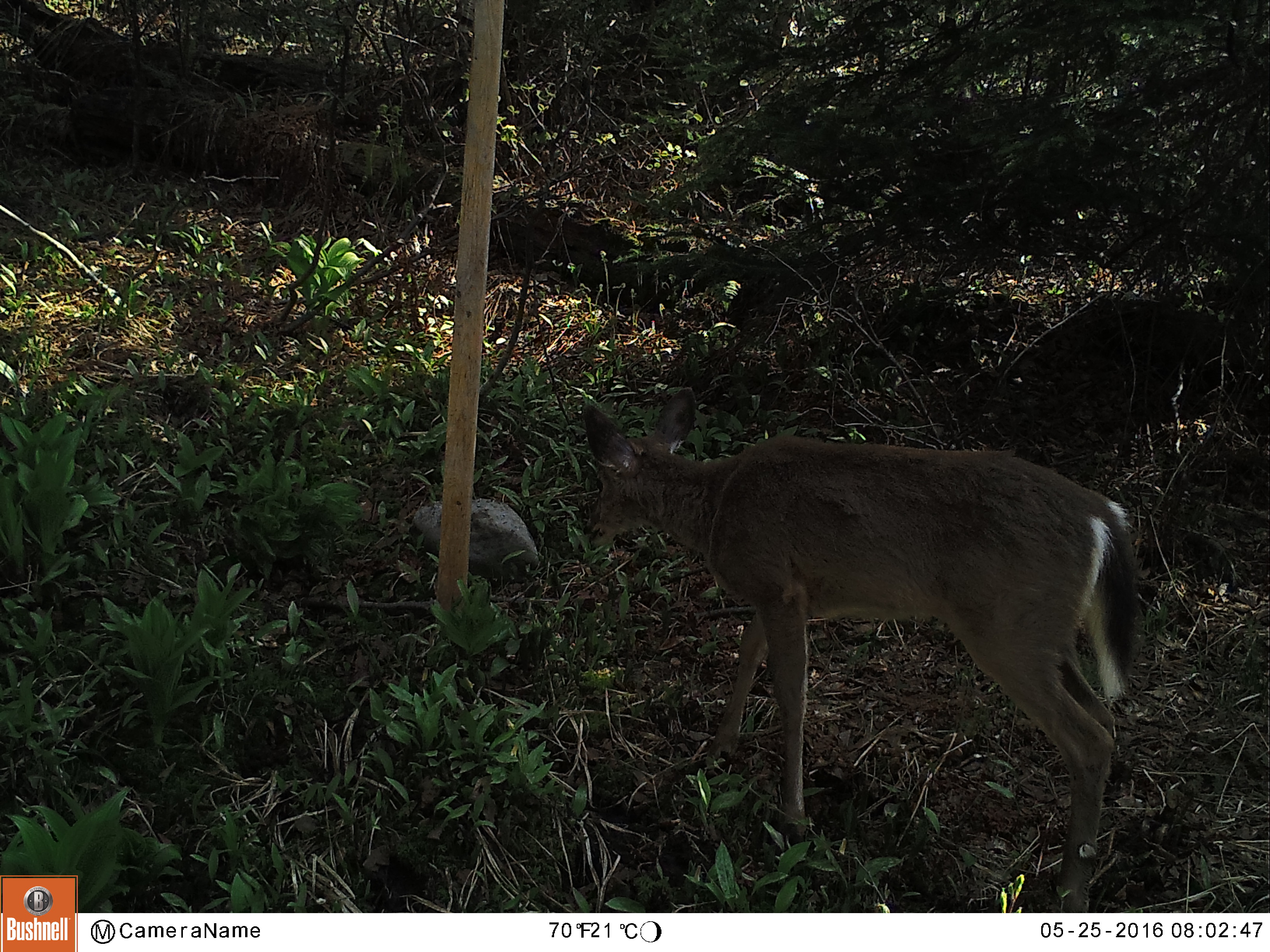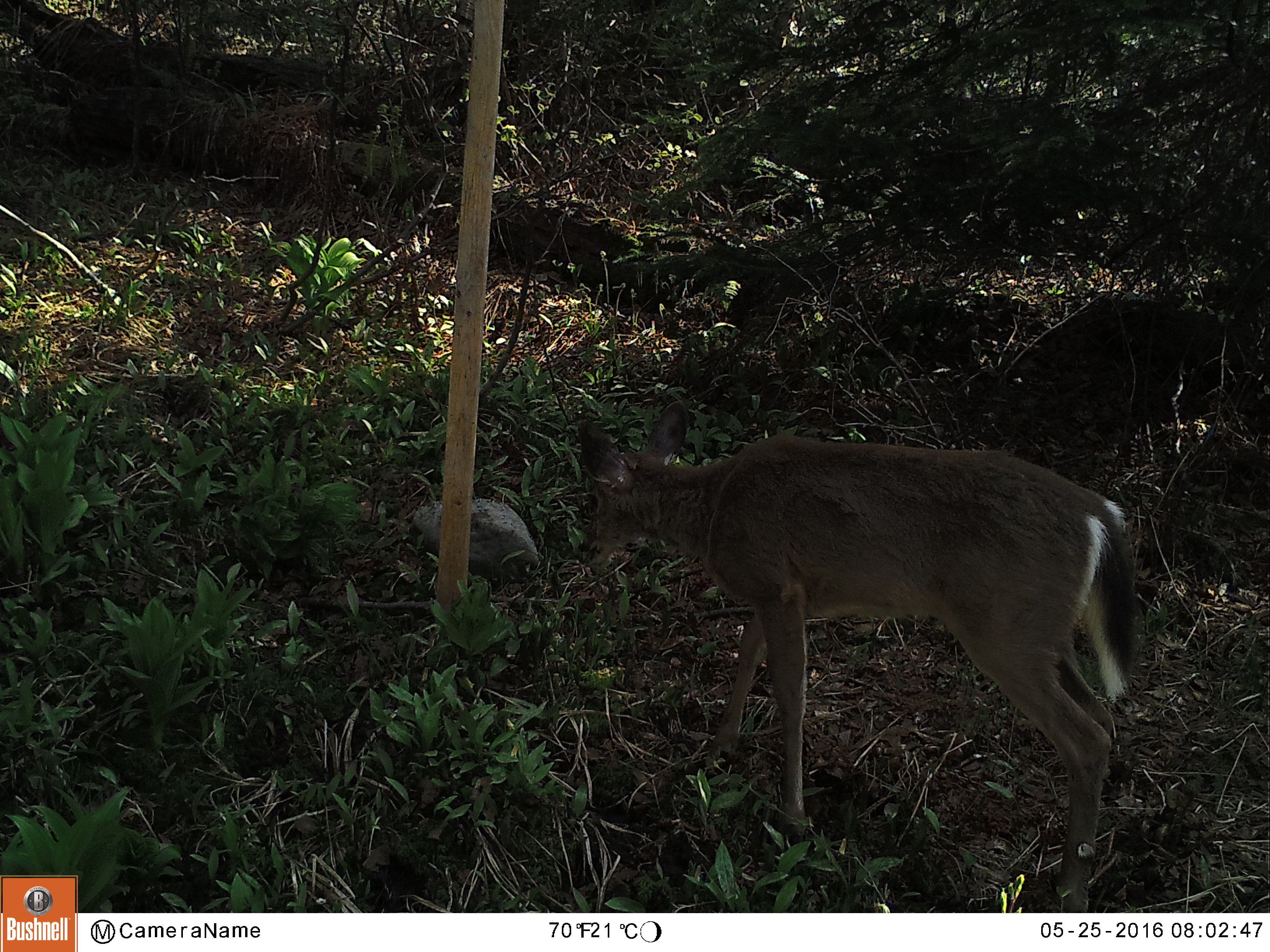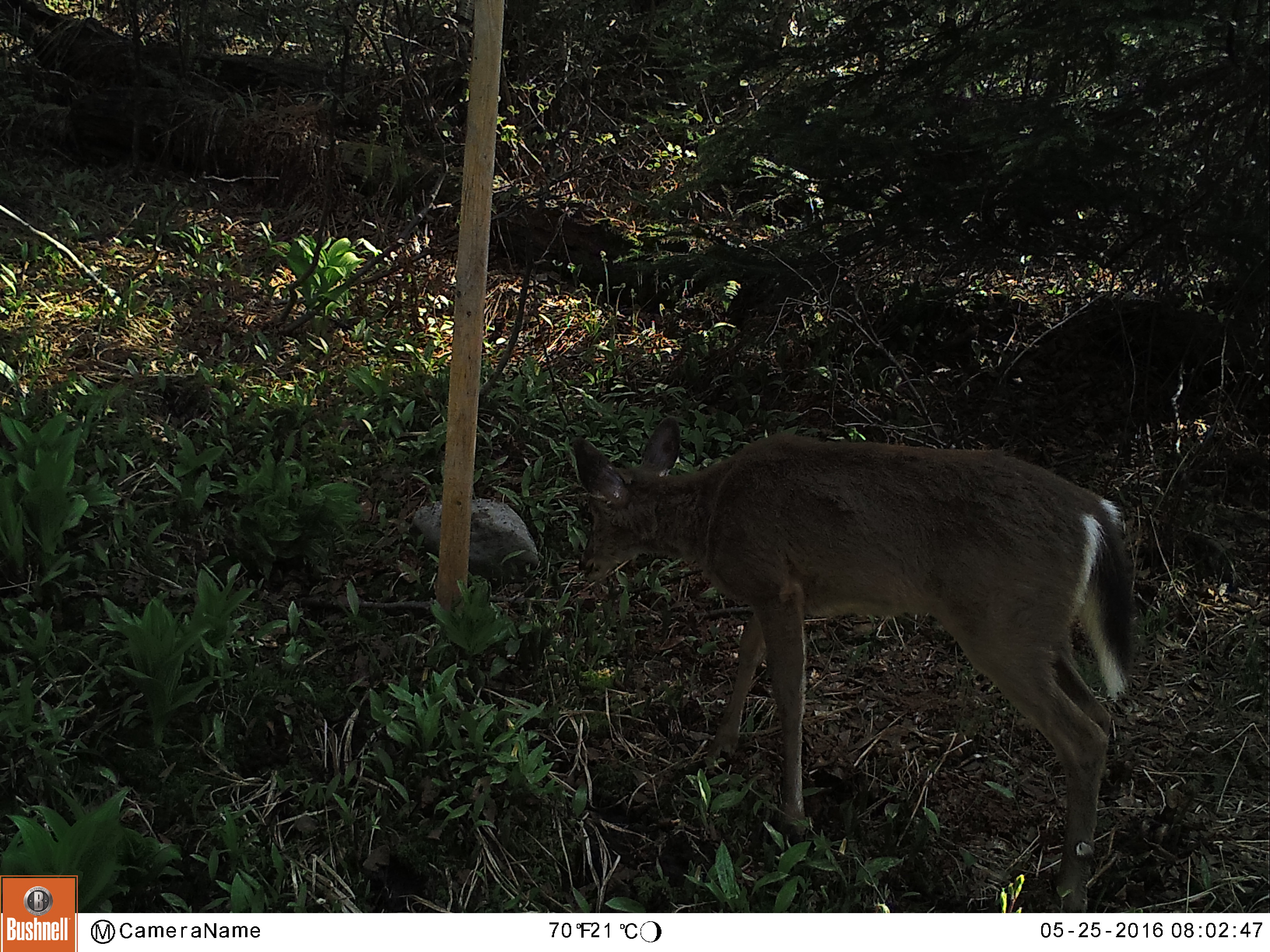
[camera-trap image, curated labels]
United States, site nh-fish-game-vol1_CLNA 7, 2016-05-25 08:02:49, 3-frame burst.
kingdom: Animalia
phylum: Chordata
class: Mammalia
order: Artiodactyla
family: Cervidae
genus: Odocoileus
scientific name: Odocoileus virginianus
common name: white-tailed deer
White-tailed deer (Odocoileus virginianus).